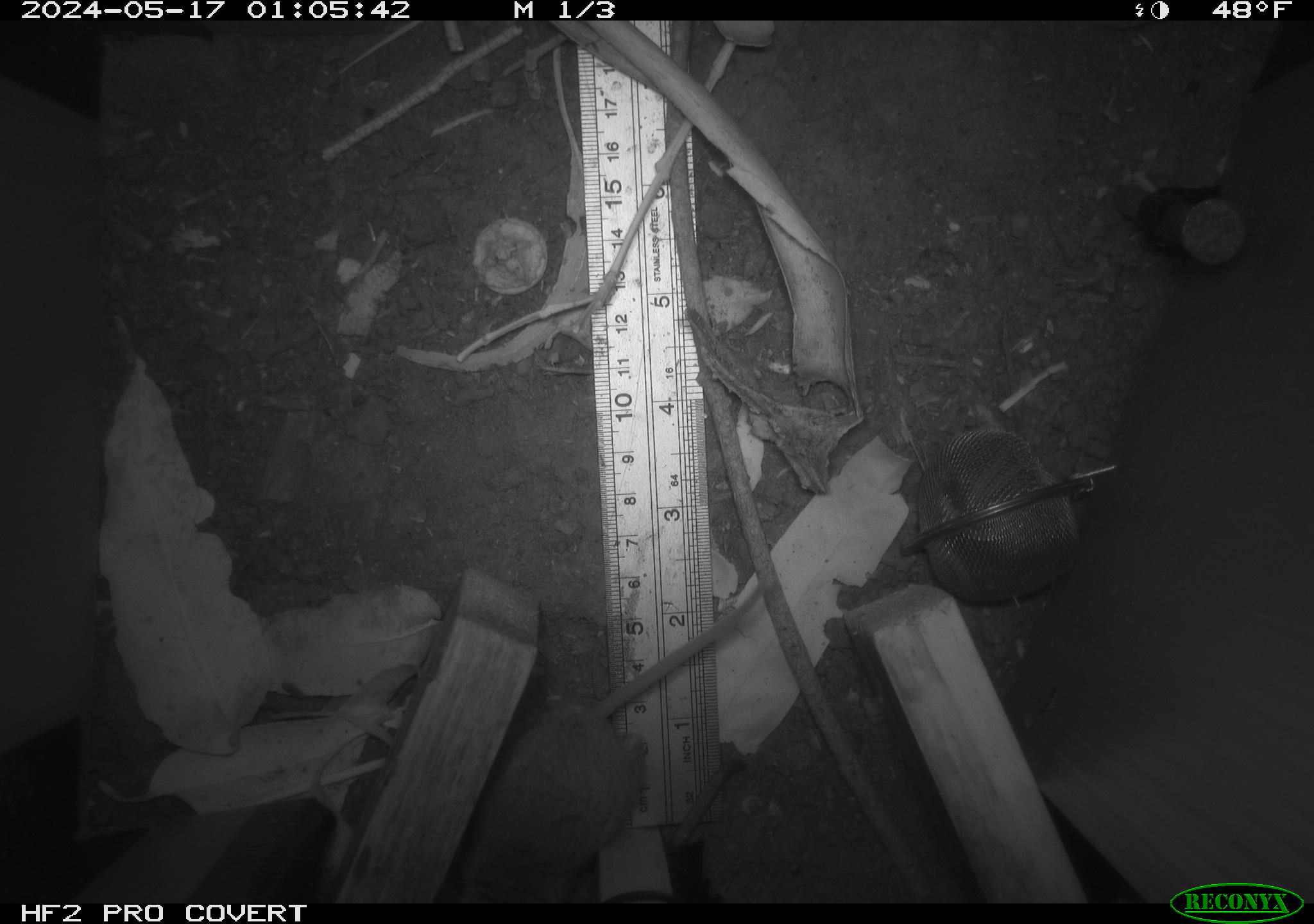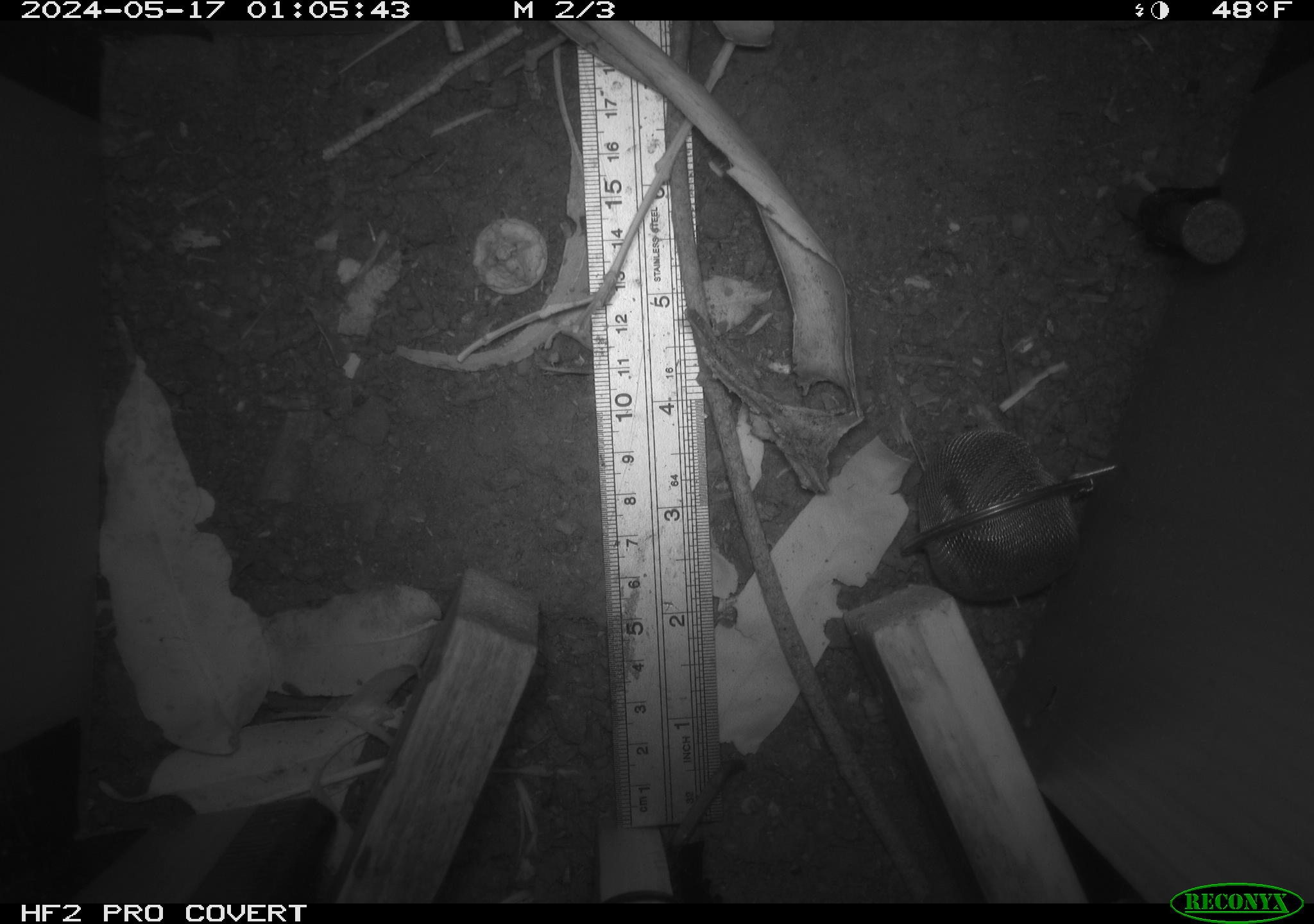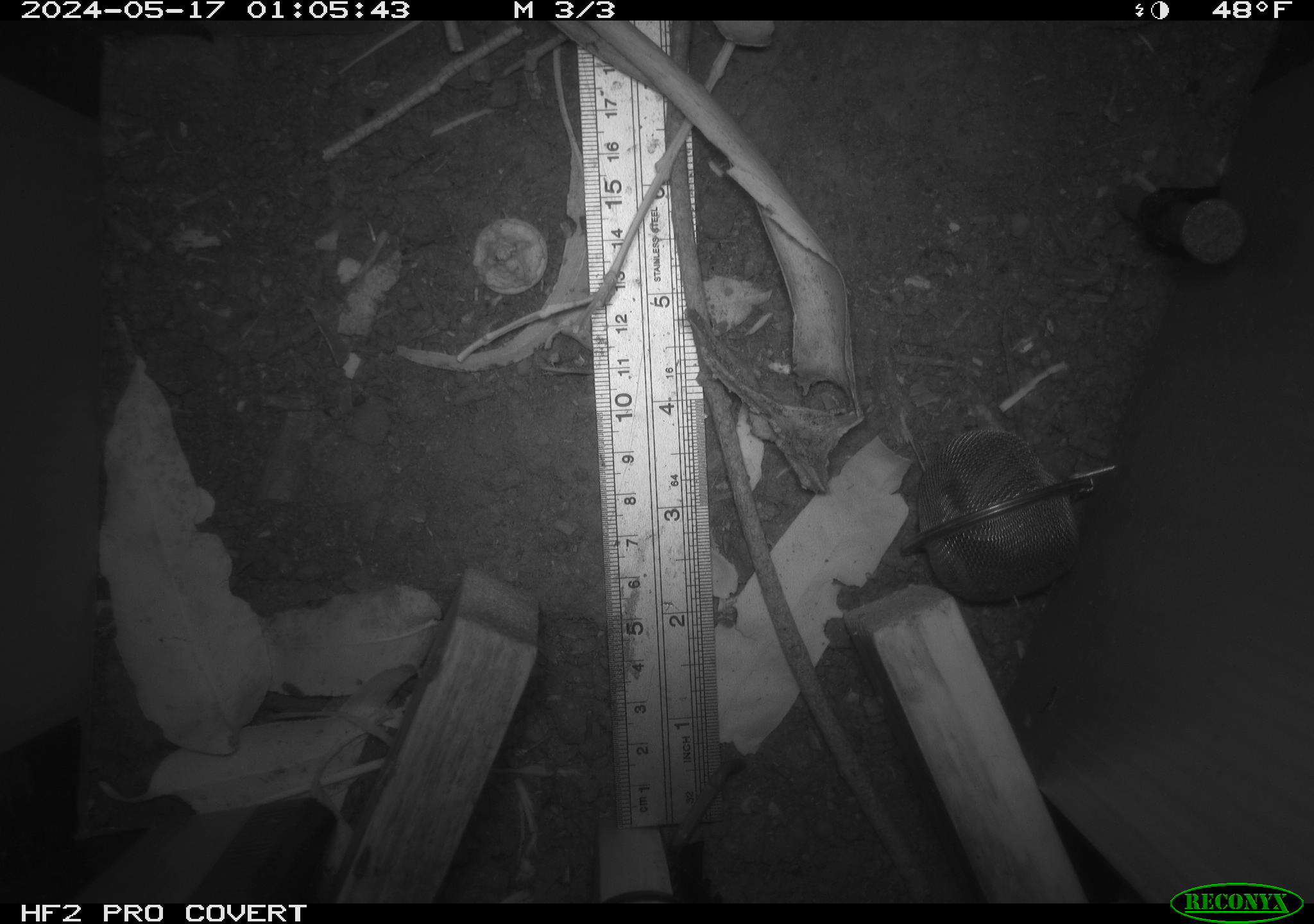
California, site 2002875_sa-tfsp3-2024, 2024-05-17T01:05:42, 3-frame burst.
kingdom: Animalia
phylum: Chordata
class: Mammalia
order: Rodentia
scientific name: Rodentia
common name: rodent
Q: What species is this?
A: Rodent (Rodentia).